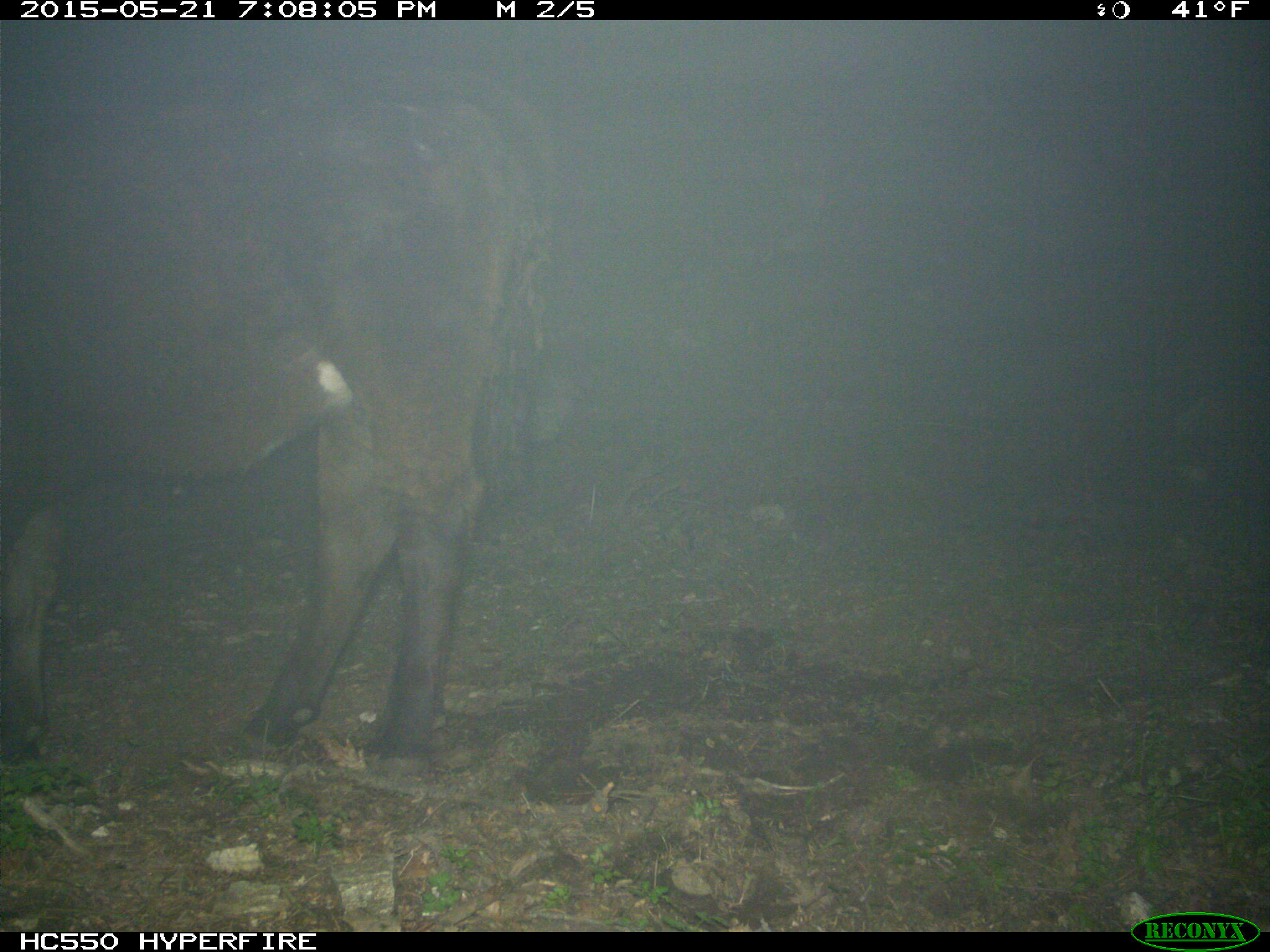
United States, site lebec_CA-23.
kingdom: Animalia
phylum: Chordata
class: Mammalia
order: Artiodactyla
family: Bovidae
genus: Bos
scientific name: Bos taurus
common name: domestic cow